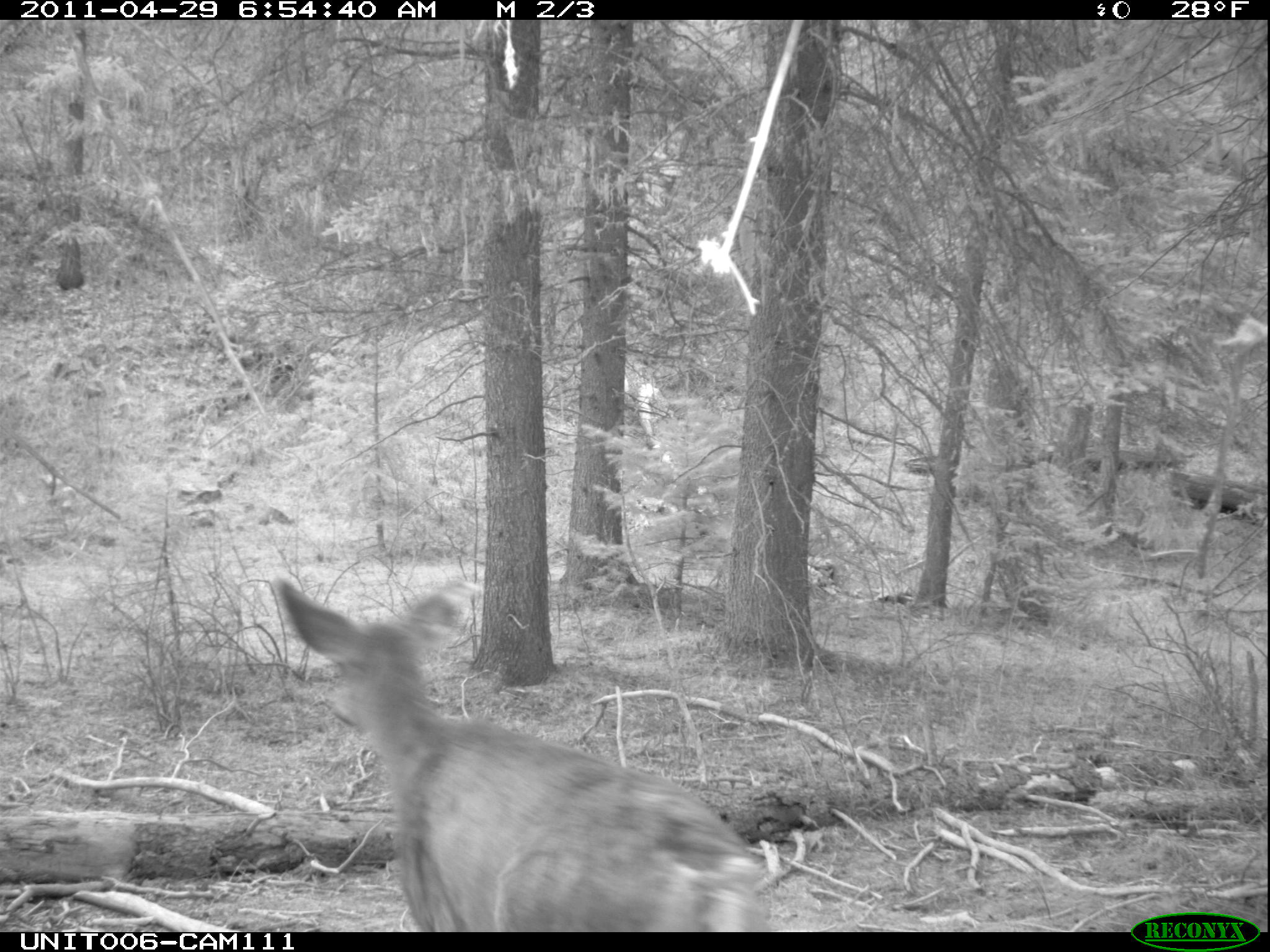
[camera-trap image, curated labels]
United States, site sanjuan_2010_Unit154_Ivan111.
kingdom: Animalia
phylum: Chordata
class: Mammalia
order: Artiodactyla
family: Cervidae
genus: Odocoileus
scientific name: Odocoileus hemionus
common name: mule deer